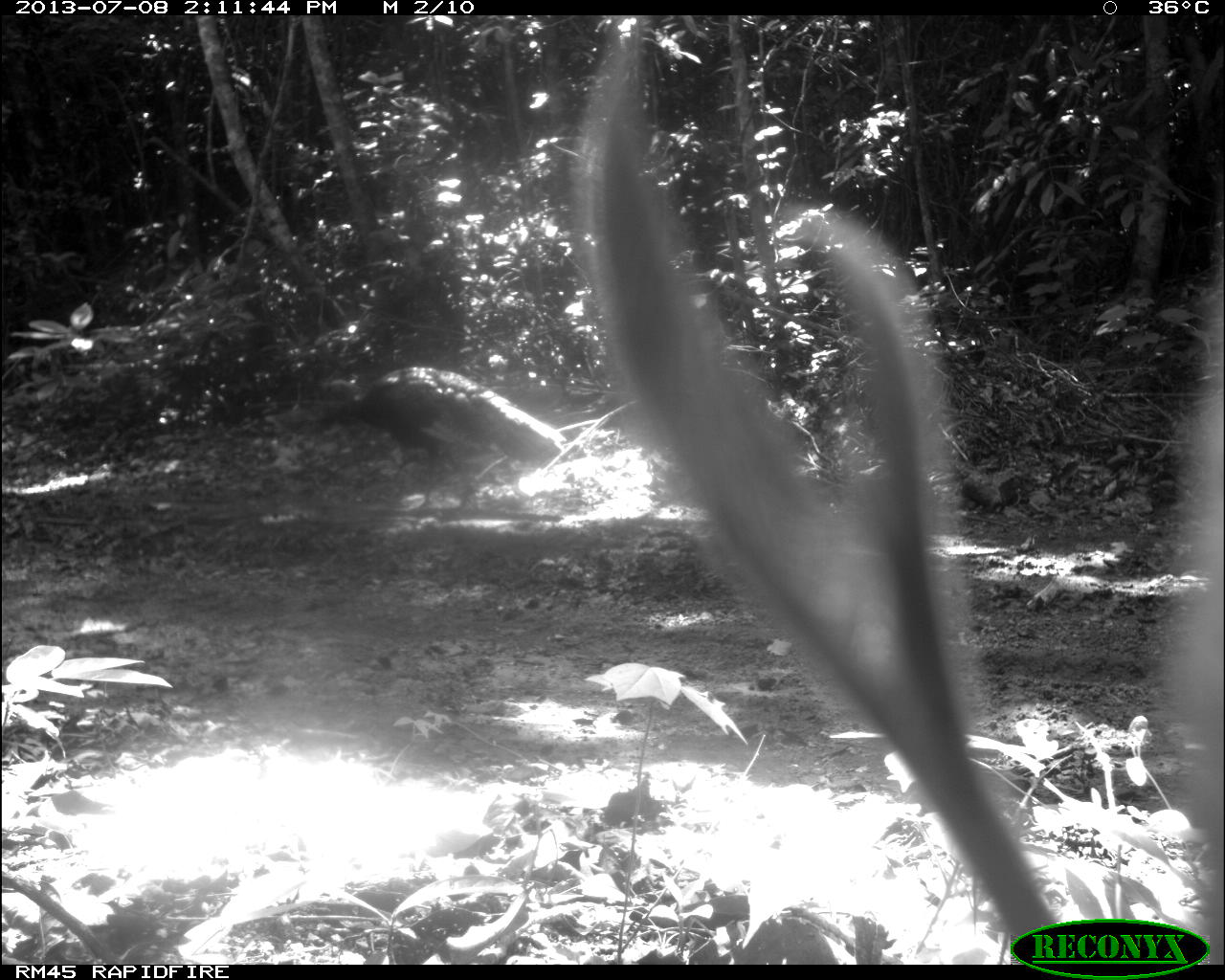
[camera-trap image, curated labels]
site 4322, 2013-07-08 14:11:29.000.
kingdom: Animalia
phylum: Chordata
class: Aves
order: Galliformes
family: Phasianidae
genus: Meleagris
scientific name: Meleagris ocellata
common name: ocellated turkey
Meleagris ocellata (ocellated turkey), count 1, sex male.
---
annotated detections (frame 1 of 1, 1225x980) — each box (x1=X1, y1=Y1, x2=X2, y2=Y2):
meleagris ocellata: (x1=569, y1=16, x2=1225, y2=963); (x1=308, y1=366, x2=567, y2=517)